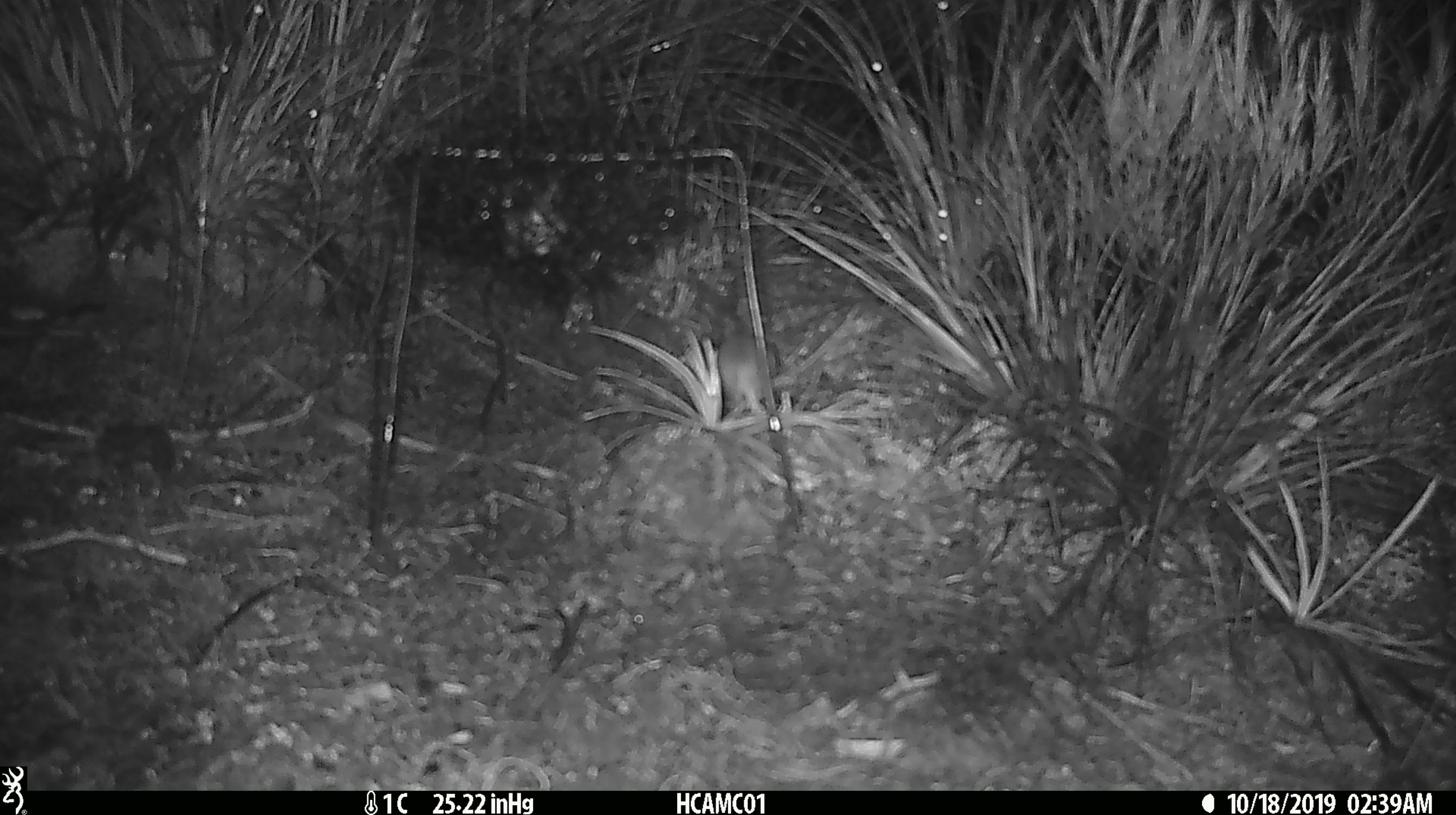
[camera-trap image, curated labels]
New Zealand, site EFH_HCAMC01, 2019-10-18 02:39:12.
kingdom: Animalia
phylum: Chordata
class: Mammalia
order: Rodentia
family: Muridae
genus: Mus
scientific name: Mus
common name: mouse